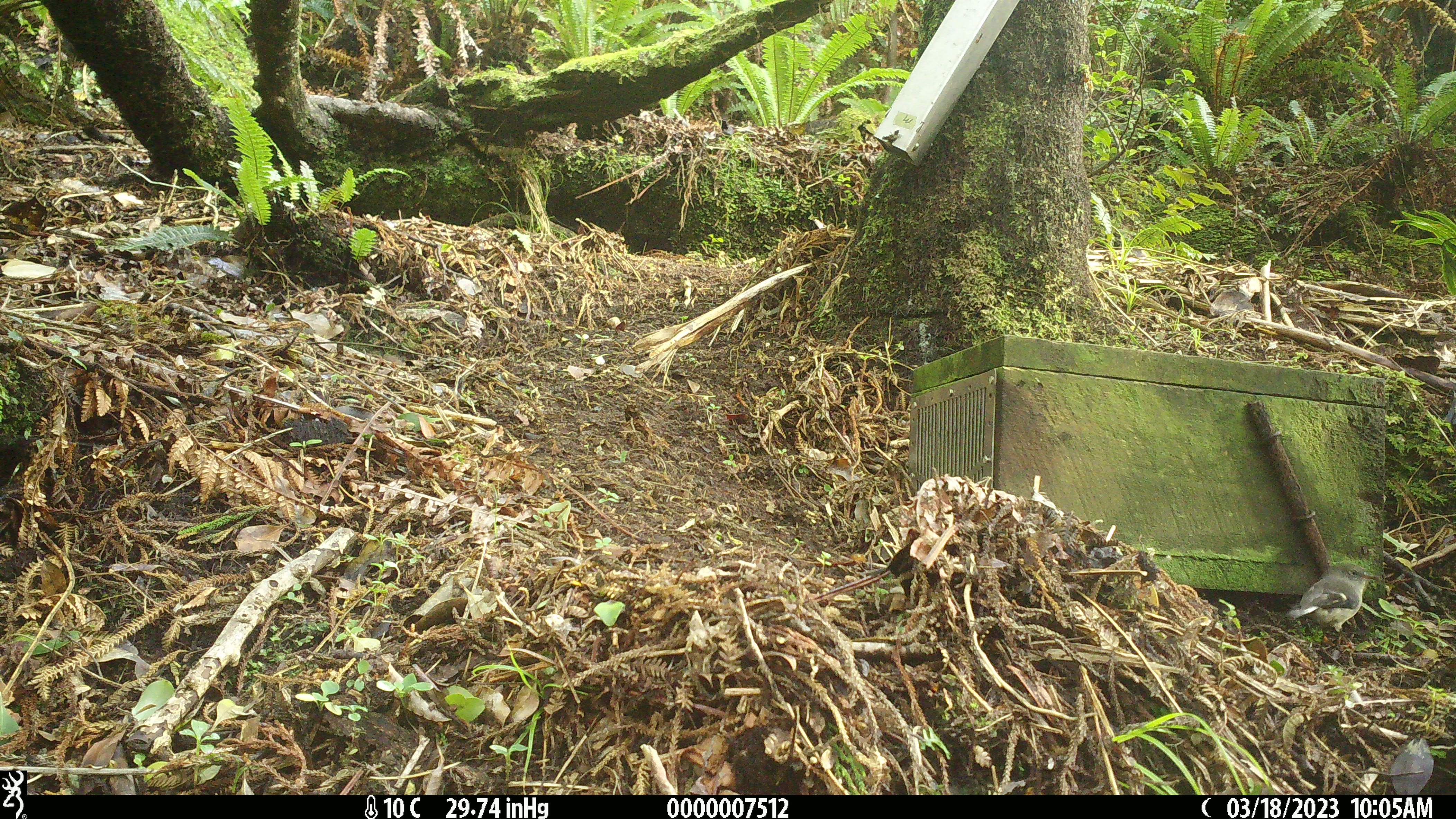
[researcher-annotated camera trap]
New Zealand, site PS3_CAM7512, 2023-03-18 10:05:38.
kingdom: Animalia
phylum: Chordata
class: Aves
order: Passeriformes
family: Petroicidae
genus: Petroica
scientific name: Petroica macrocephala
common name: tomtit